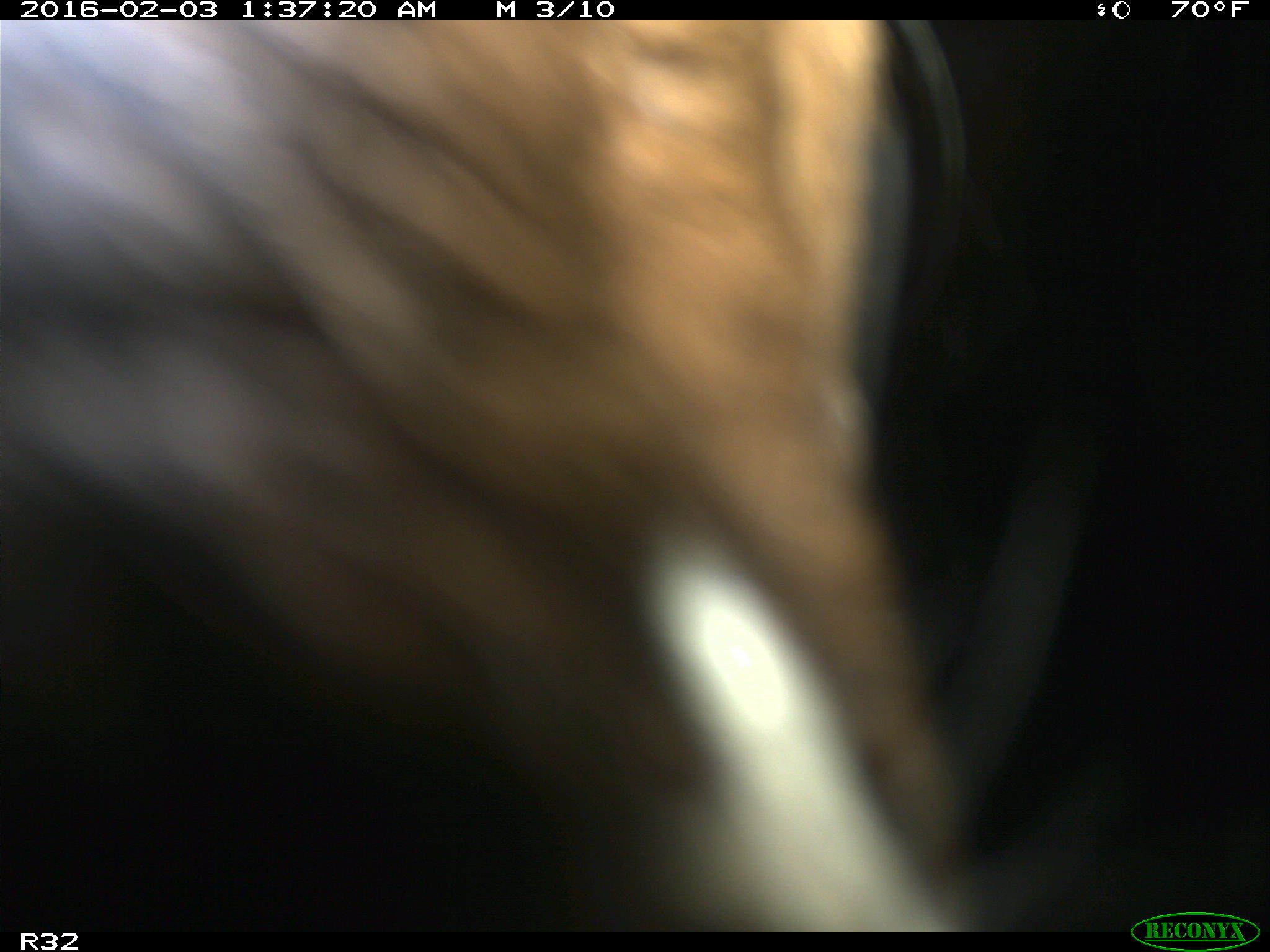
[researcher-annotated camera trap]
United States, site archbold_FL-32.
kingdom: Animalia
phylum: Chordata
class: Mammalia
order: Artiodactyla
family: Bovidae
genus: Bos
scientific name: Bos taurus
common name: domestic cow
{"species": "Bos taurus (domestic cow)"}